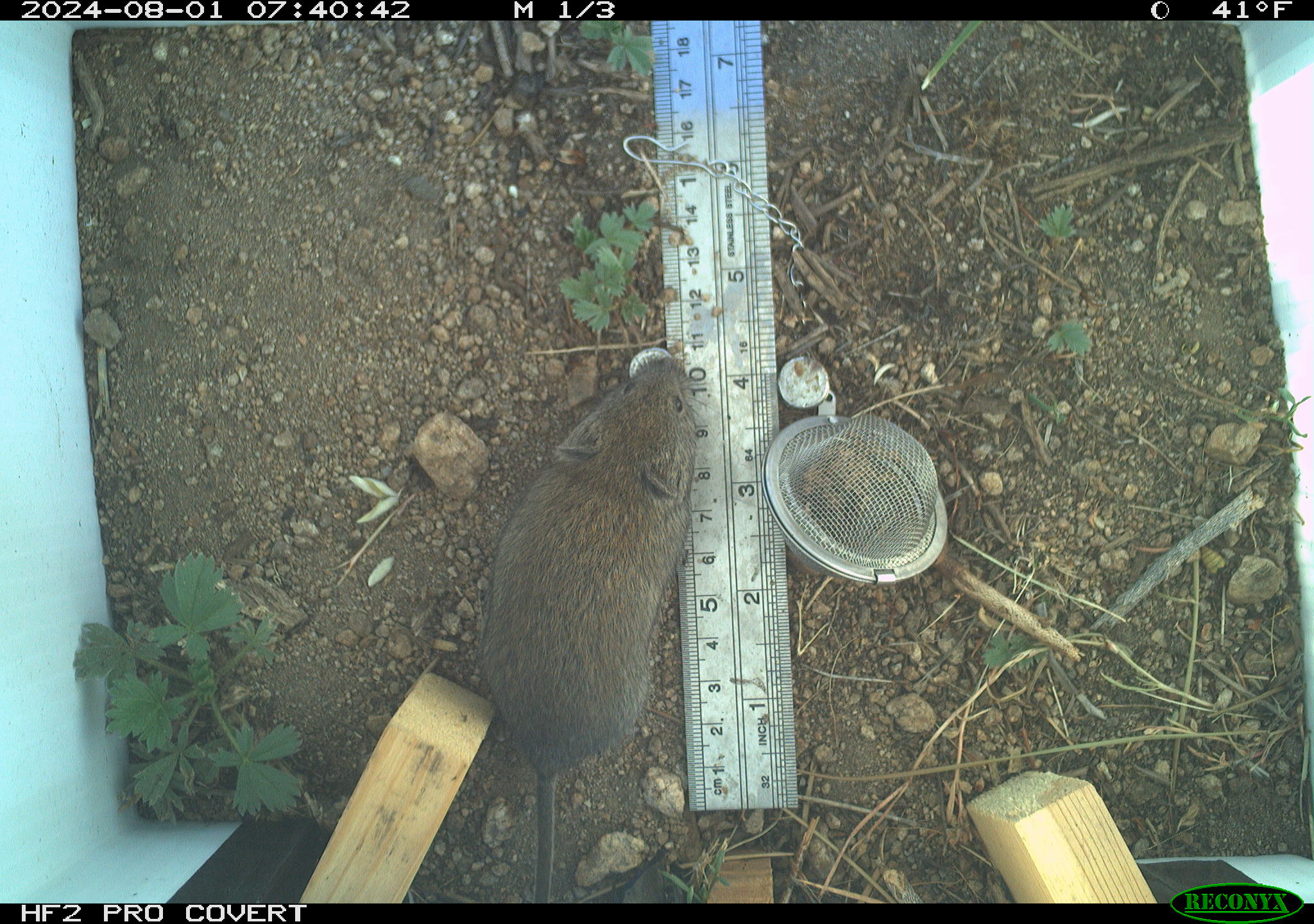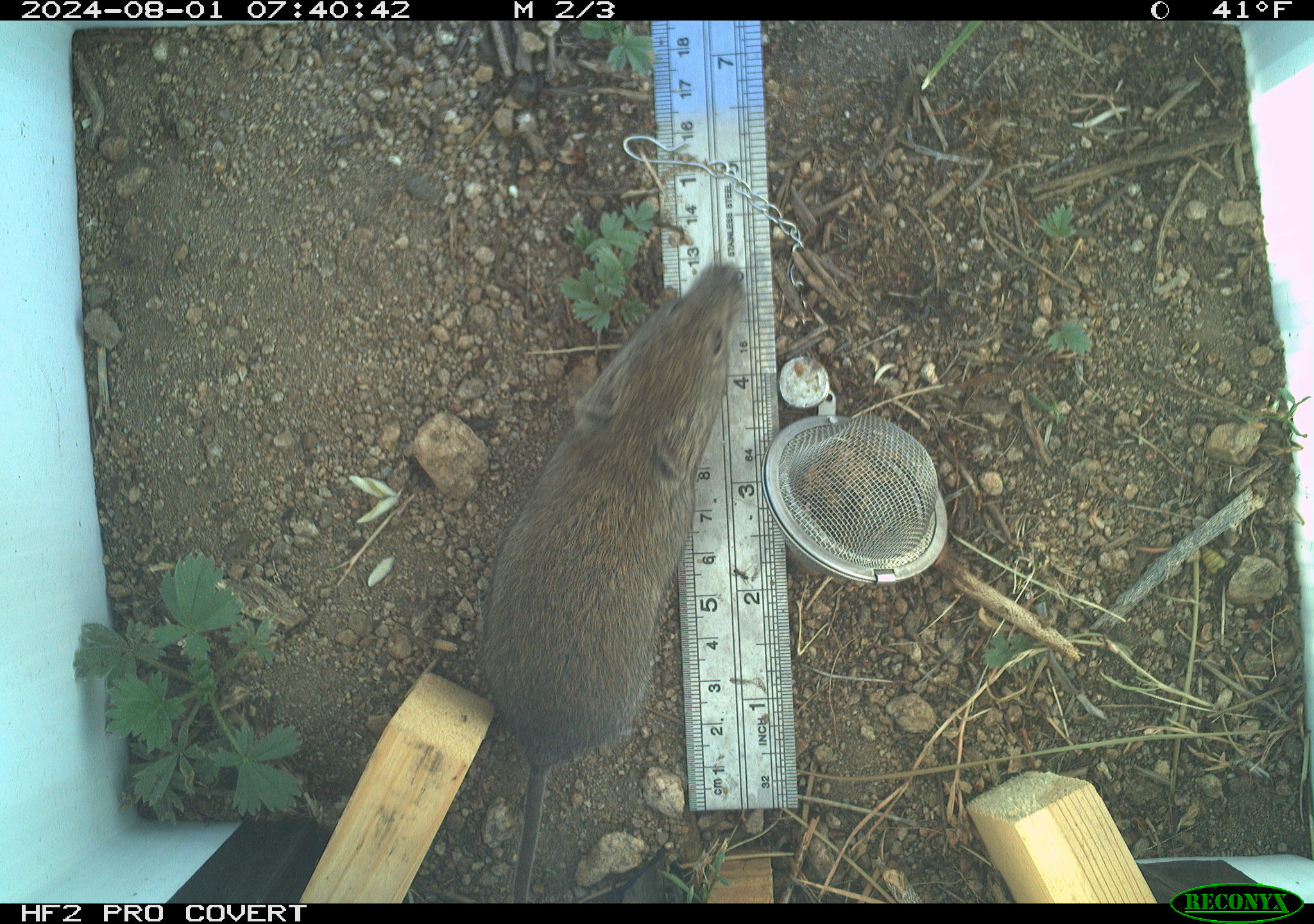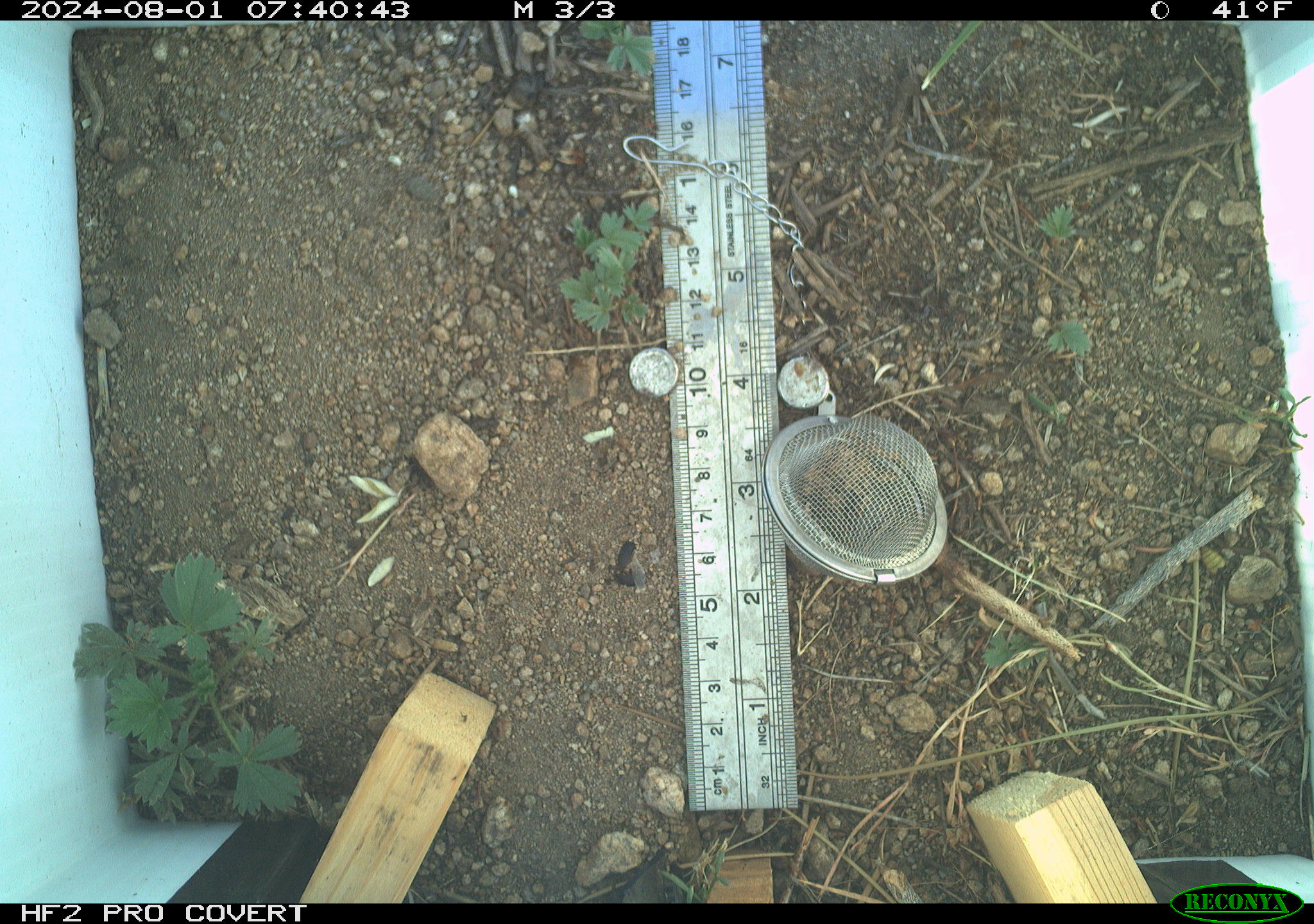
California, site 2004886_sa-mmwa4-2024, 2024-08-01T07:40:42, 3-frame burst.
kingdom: Animalia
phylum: Chordata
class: Mammalia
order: Rodentia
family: Cricetidae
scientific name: Arvicolinae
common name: voles, lemmings, and muskrats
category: arvicolinae subfamily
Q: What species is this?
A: Arvicolinae subfamily (voles, lemmings, and muskrats) (Arvicolinae).